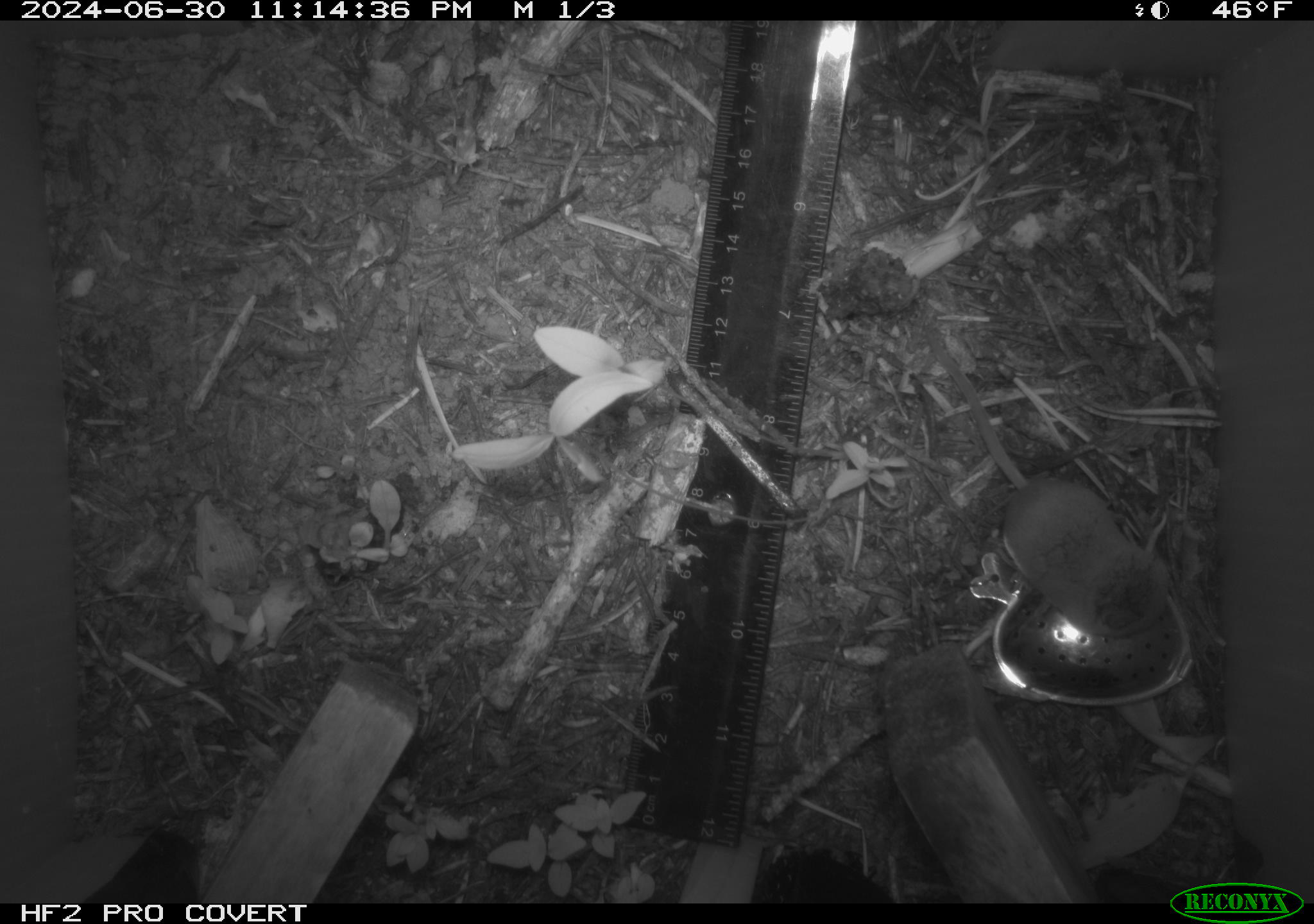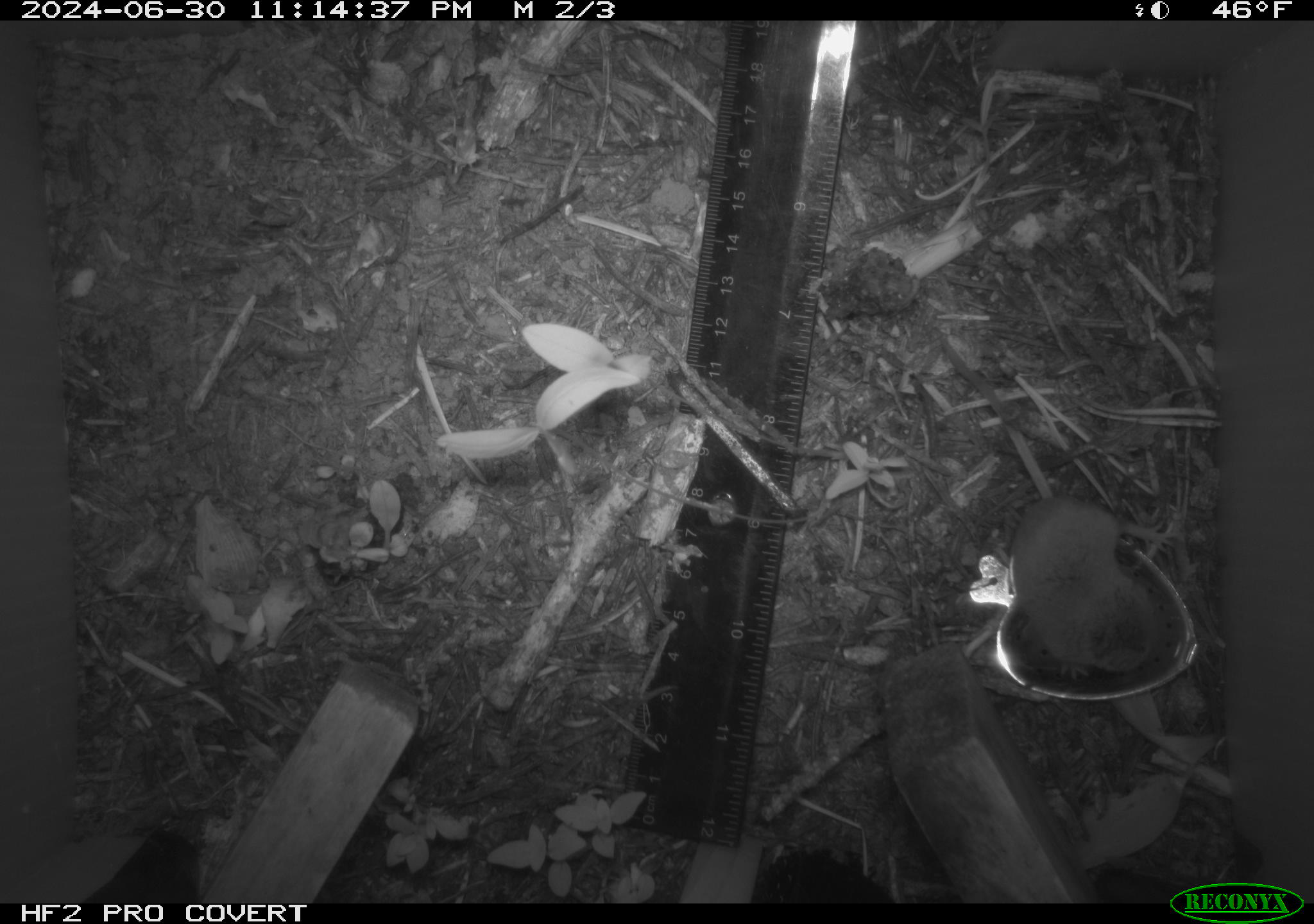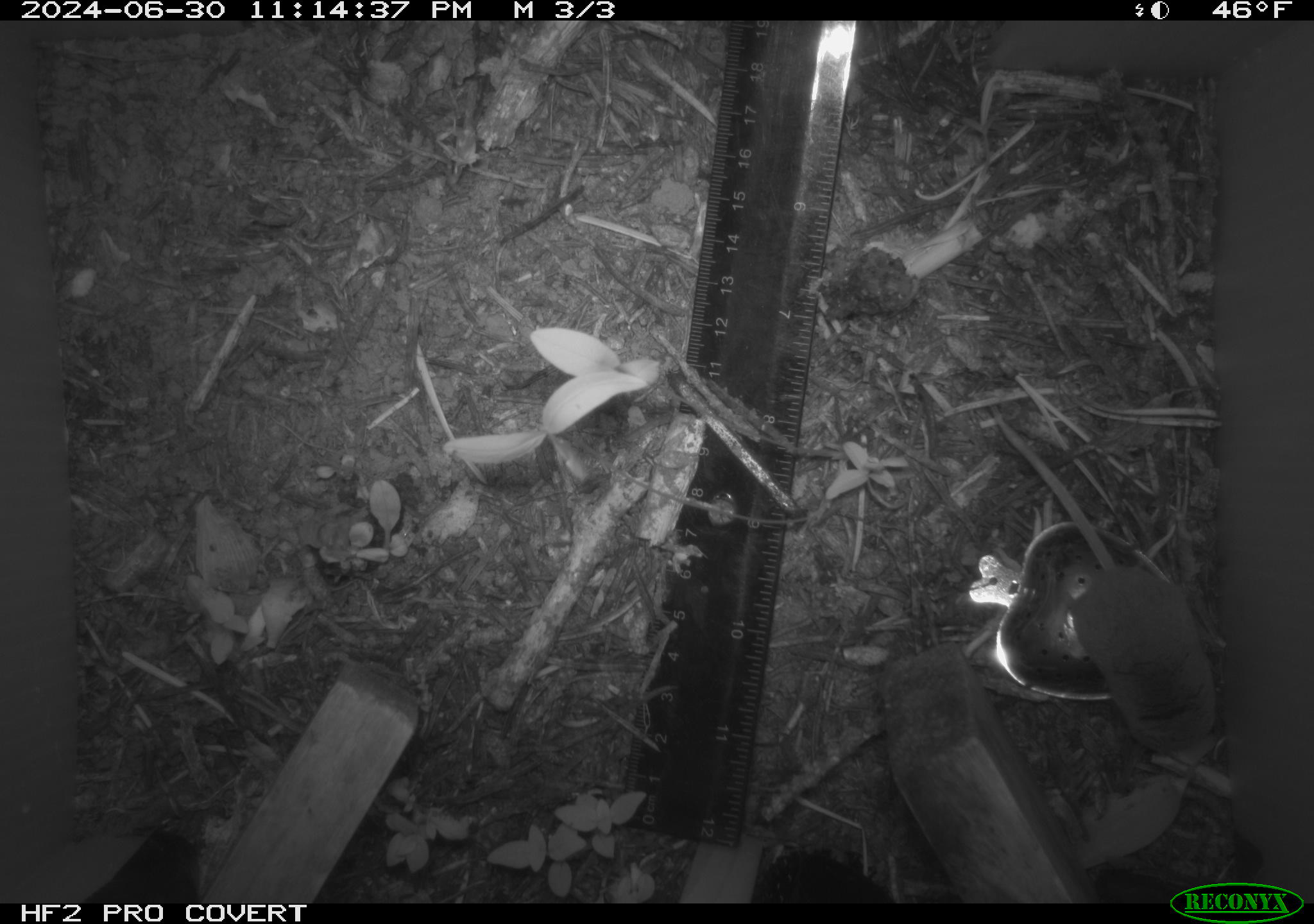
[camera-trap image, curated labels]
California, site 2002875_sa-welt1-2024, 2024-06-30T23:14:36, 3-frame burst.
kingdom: Animalia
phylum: Chordata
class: Mammalia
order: Eulipotyphla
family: Soricidae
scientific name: Soricidae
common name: shrews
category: soricidae family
Soricidae family (shrews) (Soricidae).